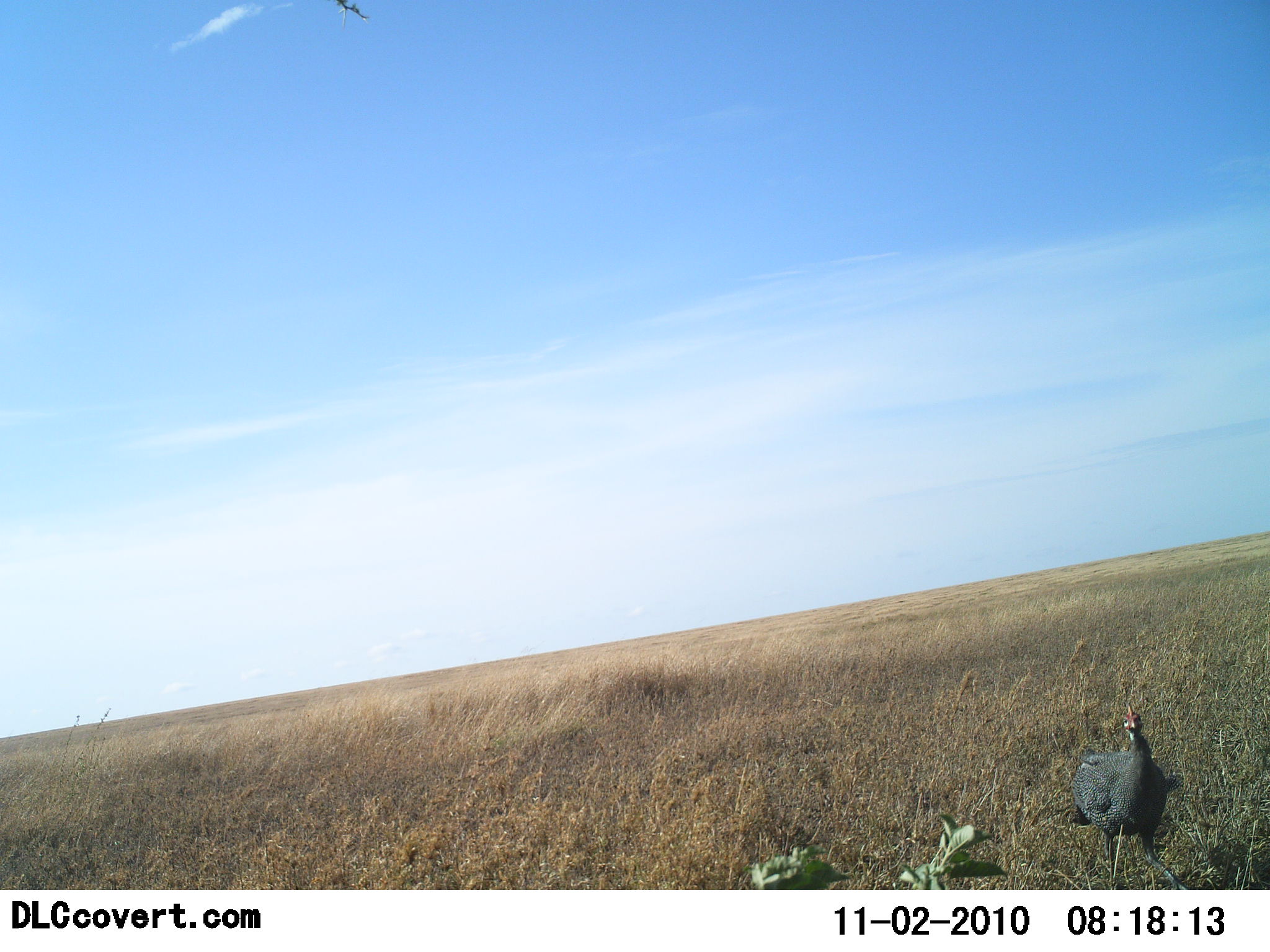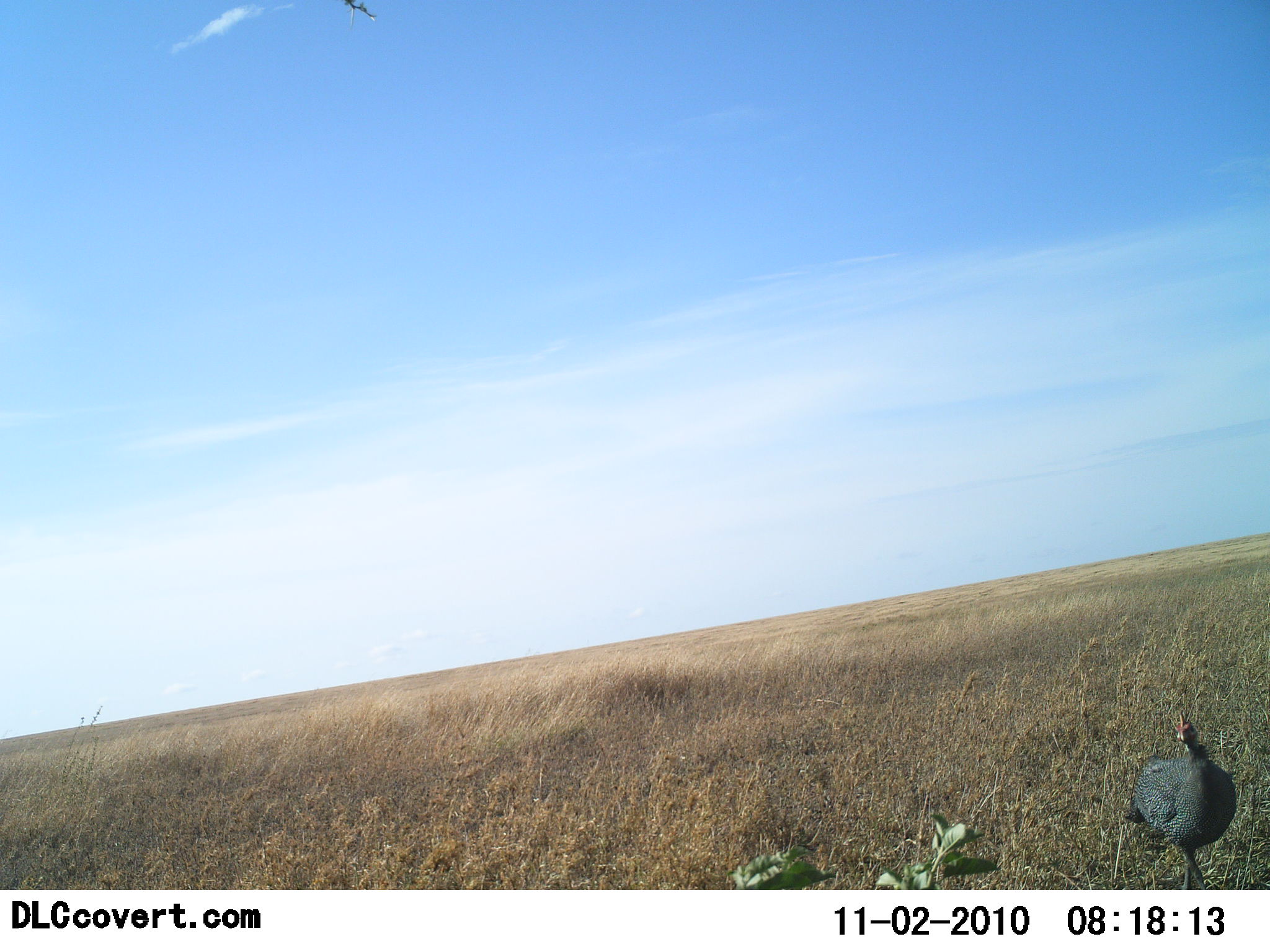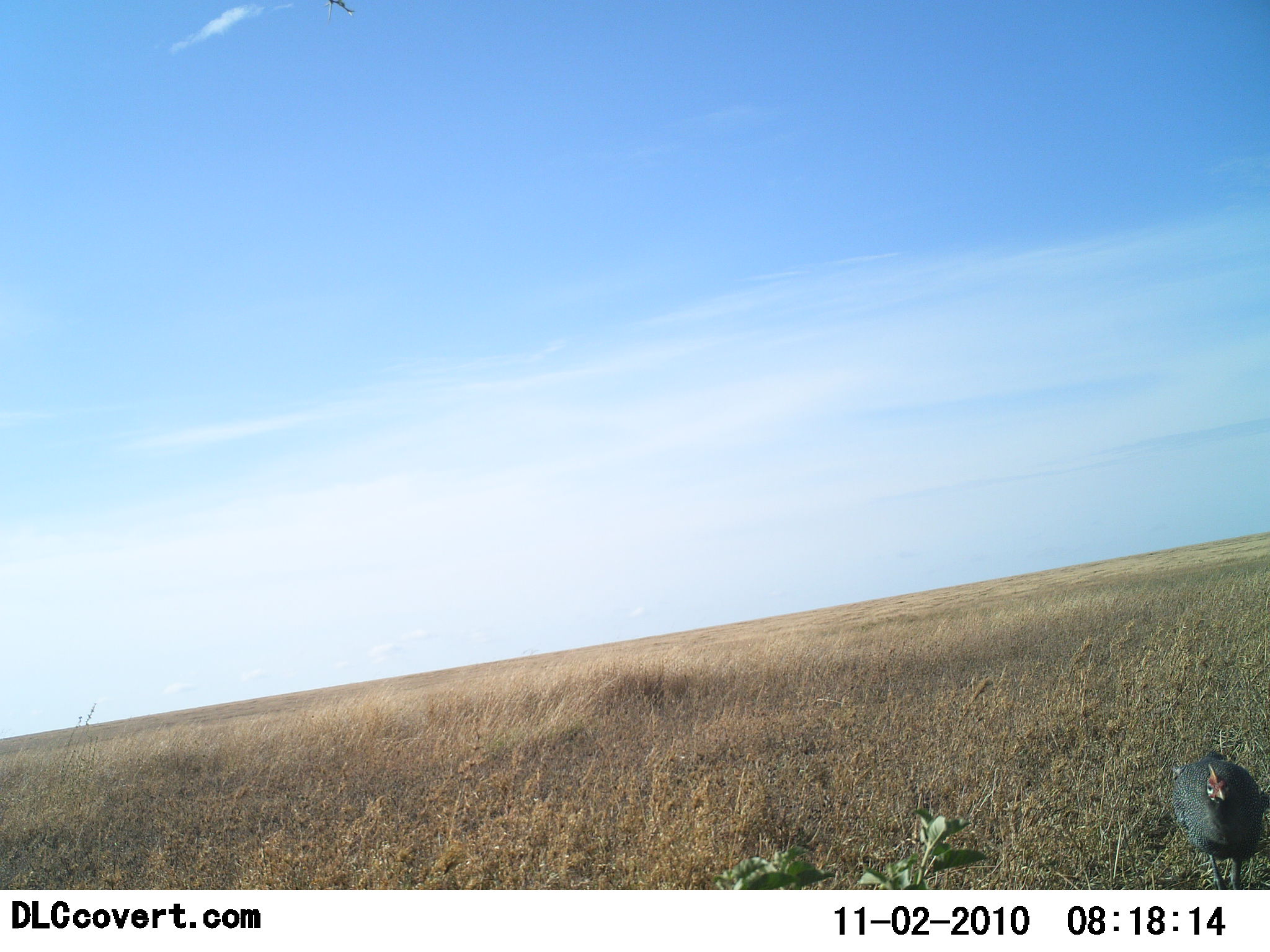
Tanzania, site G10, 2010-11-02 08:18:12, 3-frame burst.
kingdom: Animalia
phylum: Chordata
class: Aves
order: Galliformes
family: Numididae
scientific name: Numididae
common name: guinea fowl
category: guineafowl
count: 1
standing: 21%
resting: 0%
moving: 79%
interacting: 0%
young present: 0%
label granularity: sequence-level